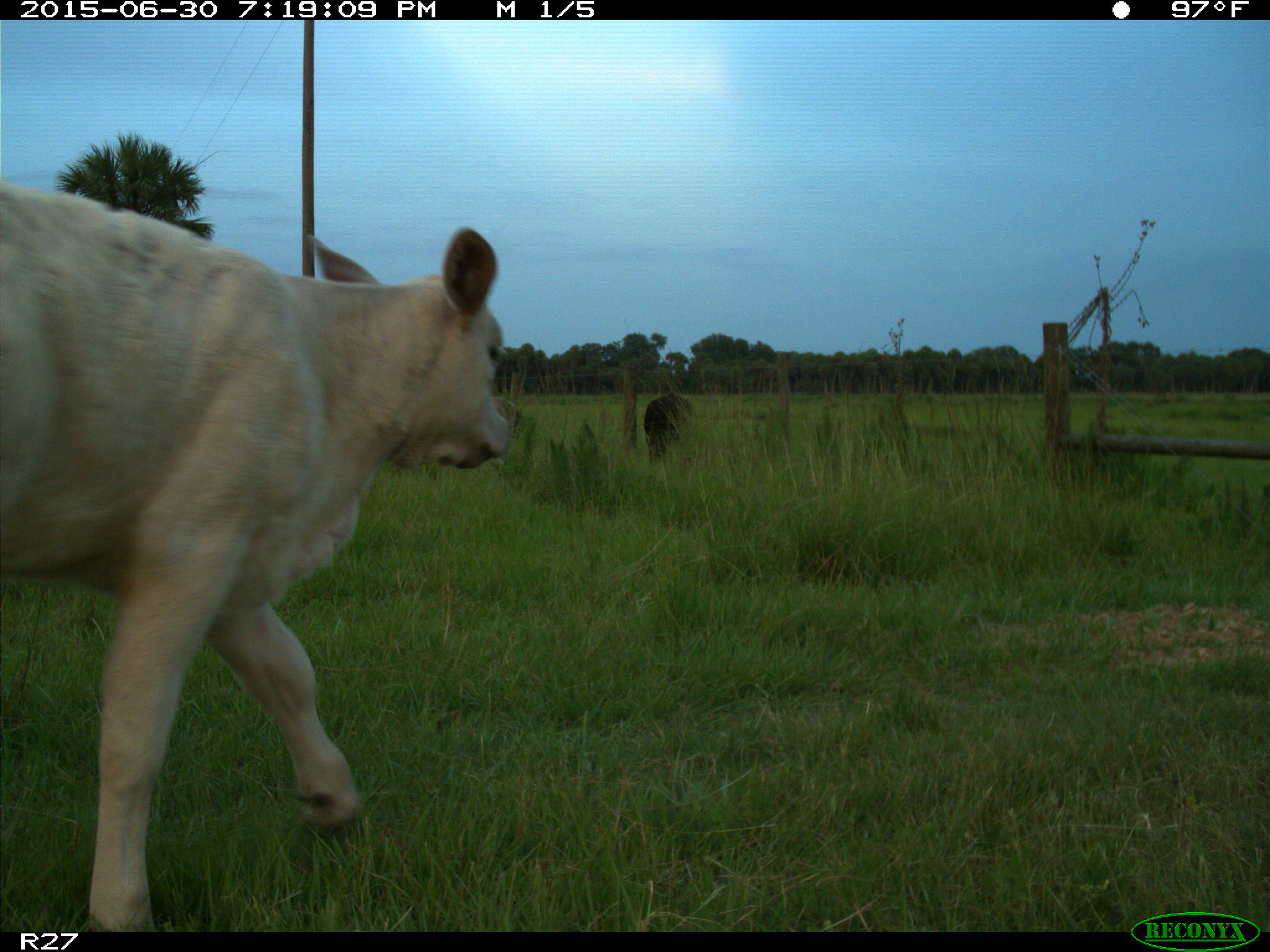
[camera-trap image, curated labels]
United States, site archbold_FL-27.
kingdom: Animalia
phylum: Chordata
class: Mammalia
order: Artiodactyla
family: Bovidae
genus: Bos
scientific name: Bos taurus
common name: domestic cow